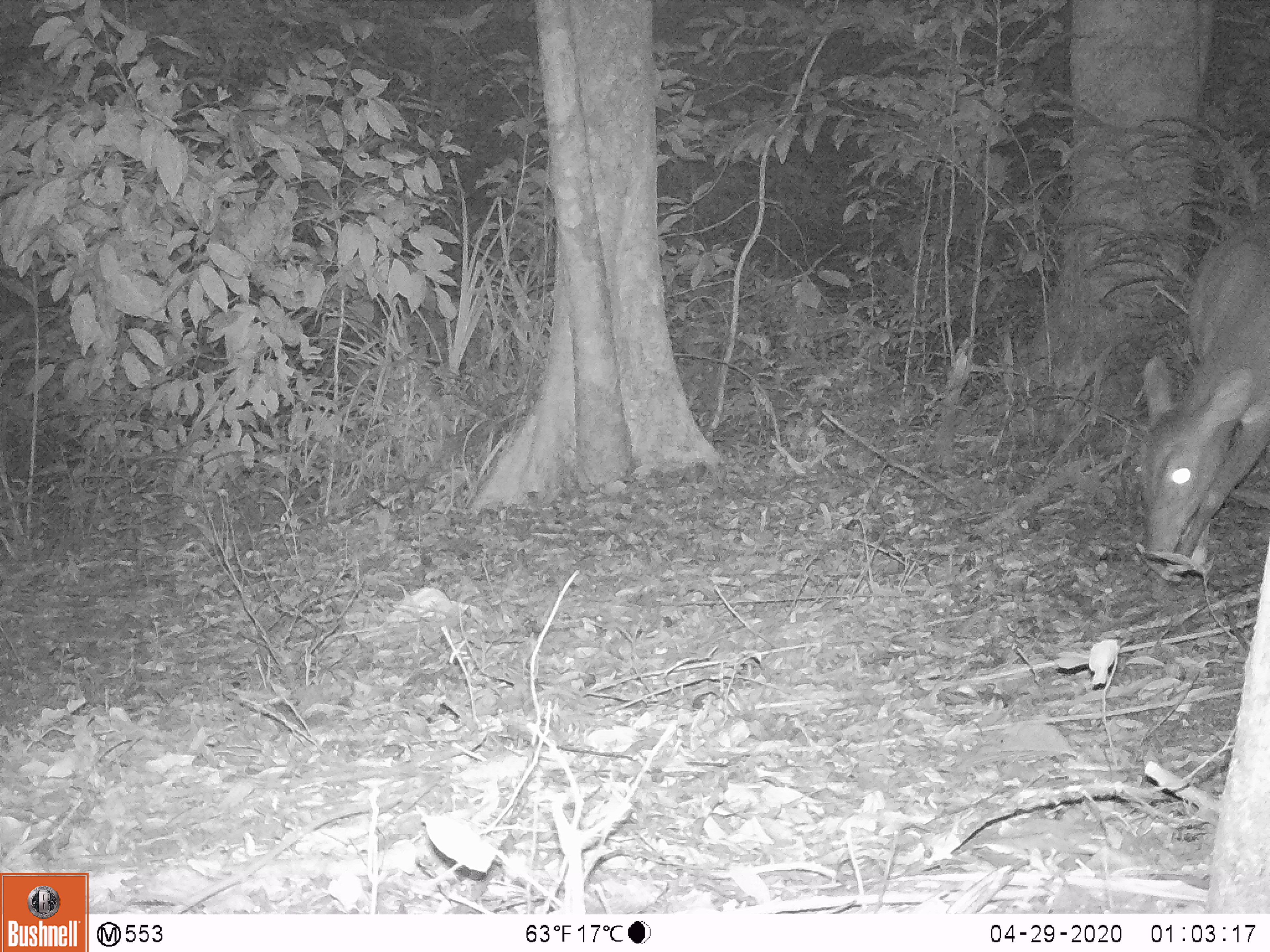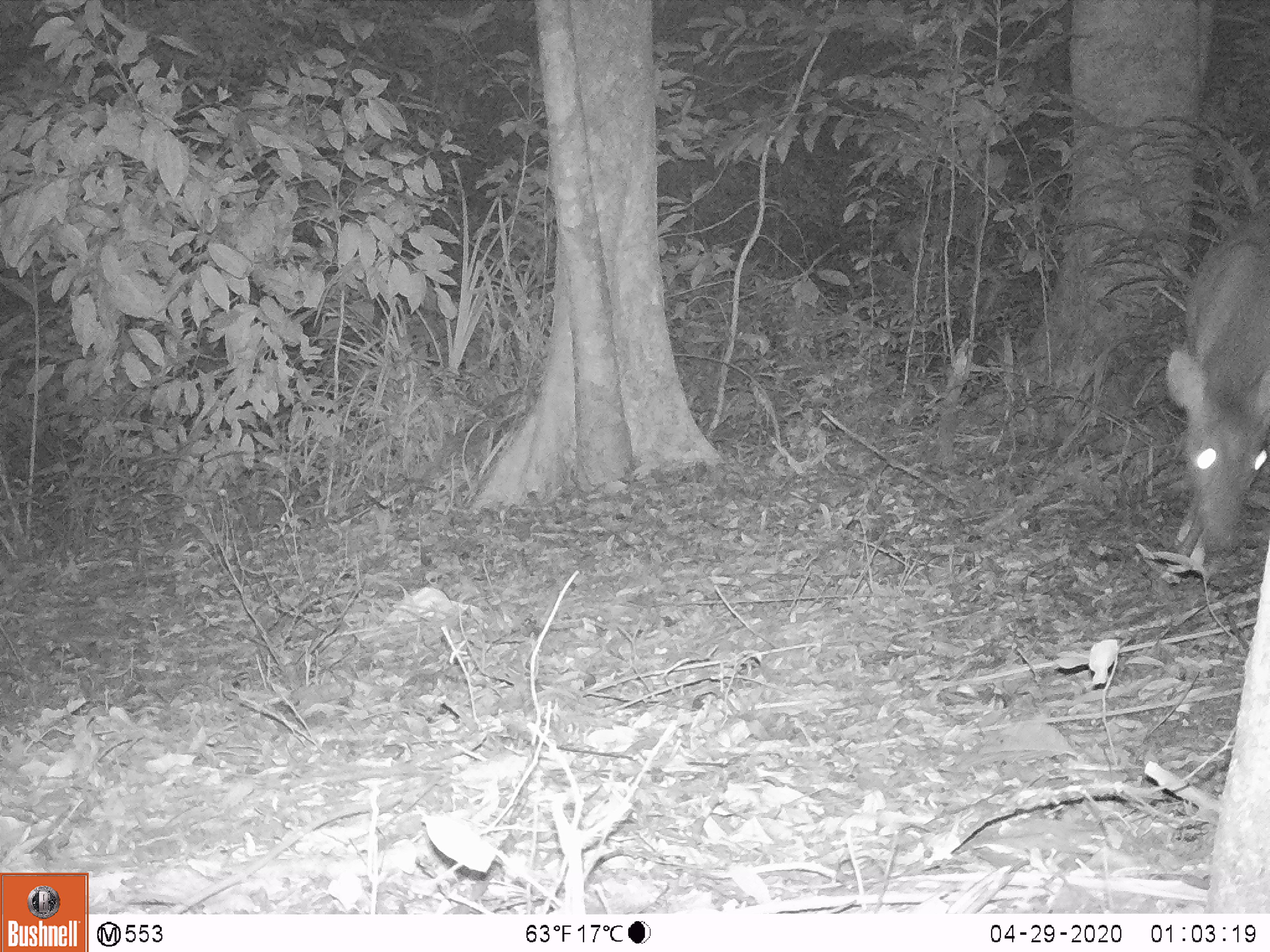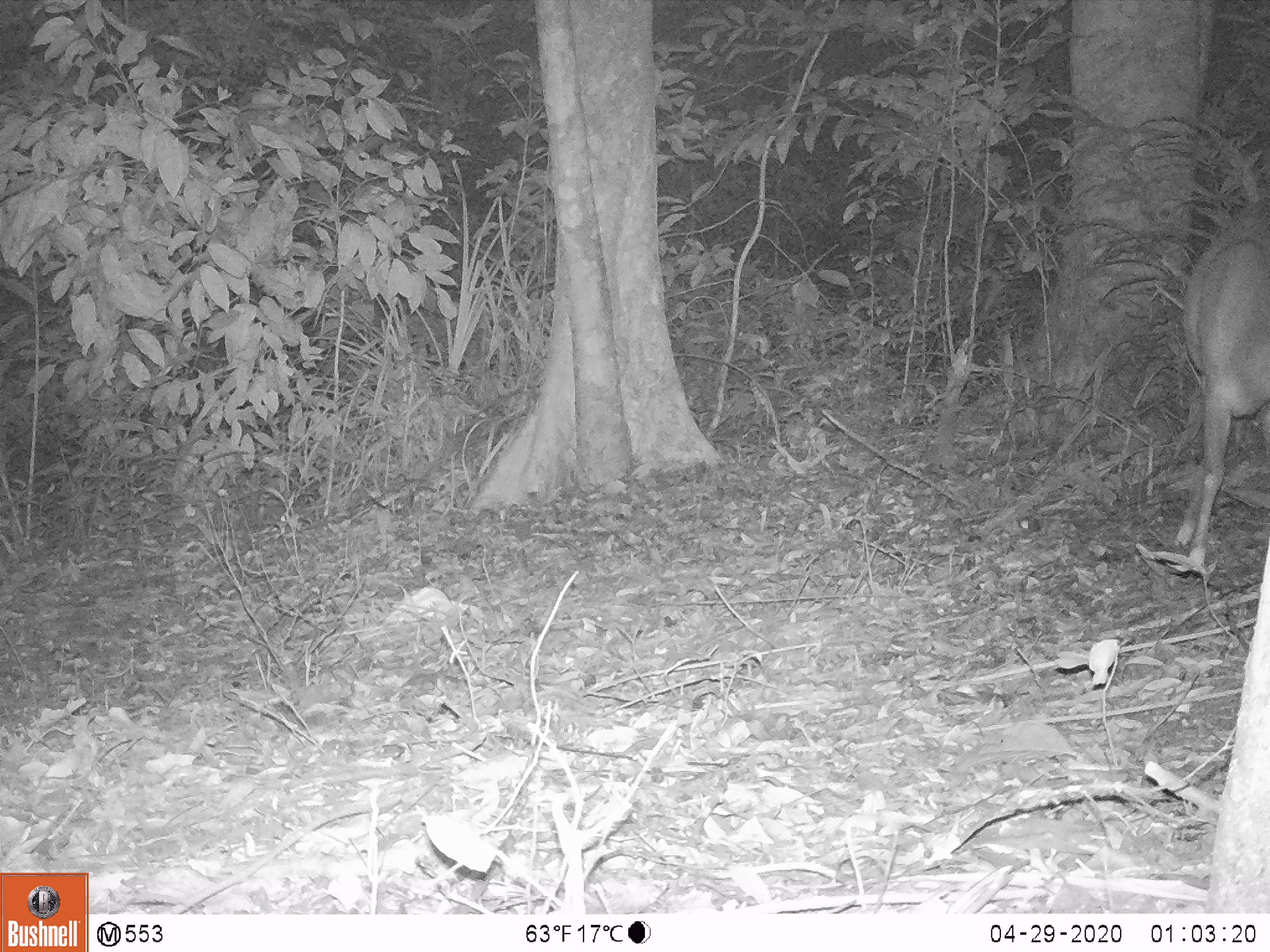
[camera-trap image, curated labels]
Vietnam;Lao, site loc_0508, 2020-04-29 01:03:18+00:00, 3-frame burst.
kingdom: Animalia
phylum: Chordata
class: Mammalia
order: Artiodactyla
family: Cervidae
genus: Muntiacus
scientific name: Muntiacus vuquangensis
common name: large-antlered muntjac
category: large antlered muntjac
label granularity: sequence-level